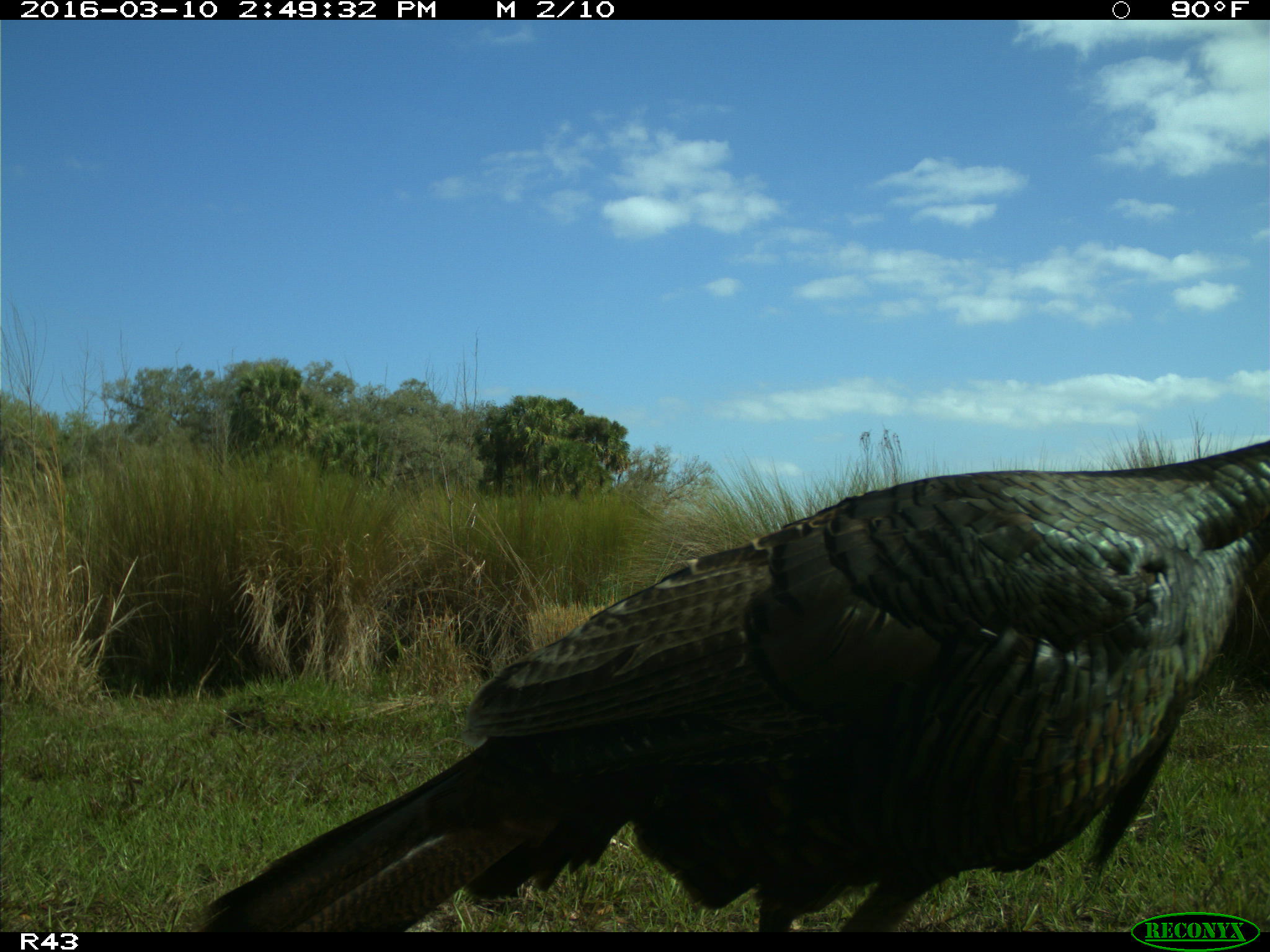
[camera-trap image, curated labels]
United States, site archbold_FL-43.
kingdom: Animalia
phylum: Chordata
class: Aves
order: Galliformes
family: Phasianidae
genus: Meleagris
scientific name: Meleagris gallopavo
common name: wild turkey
Meleagris gallopavo (wild turkey).